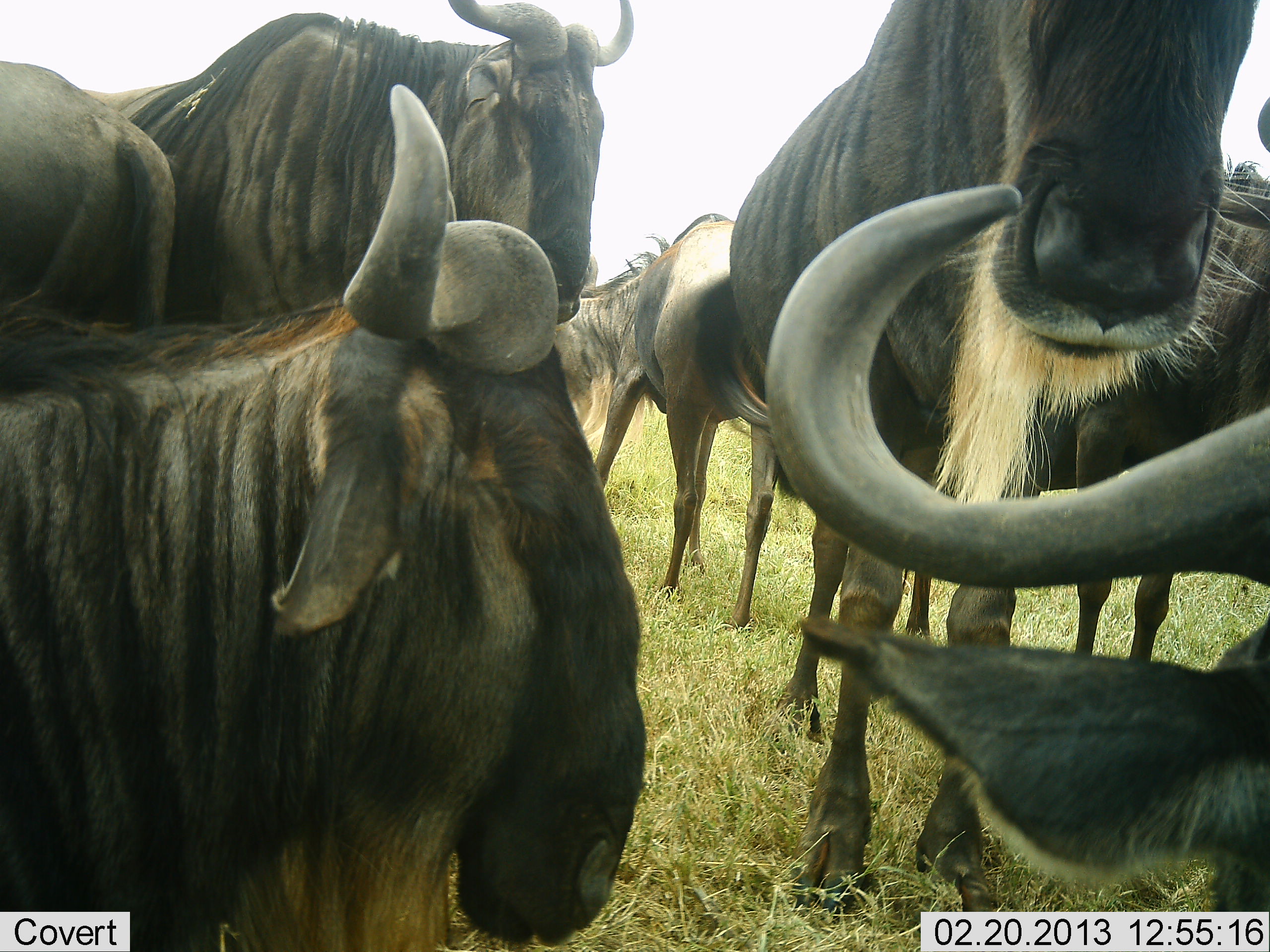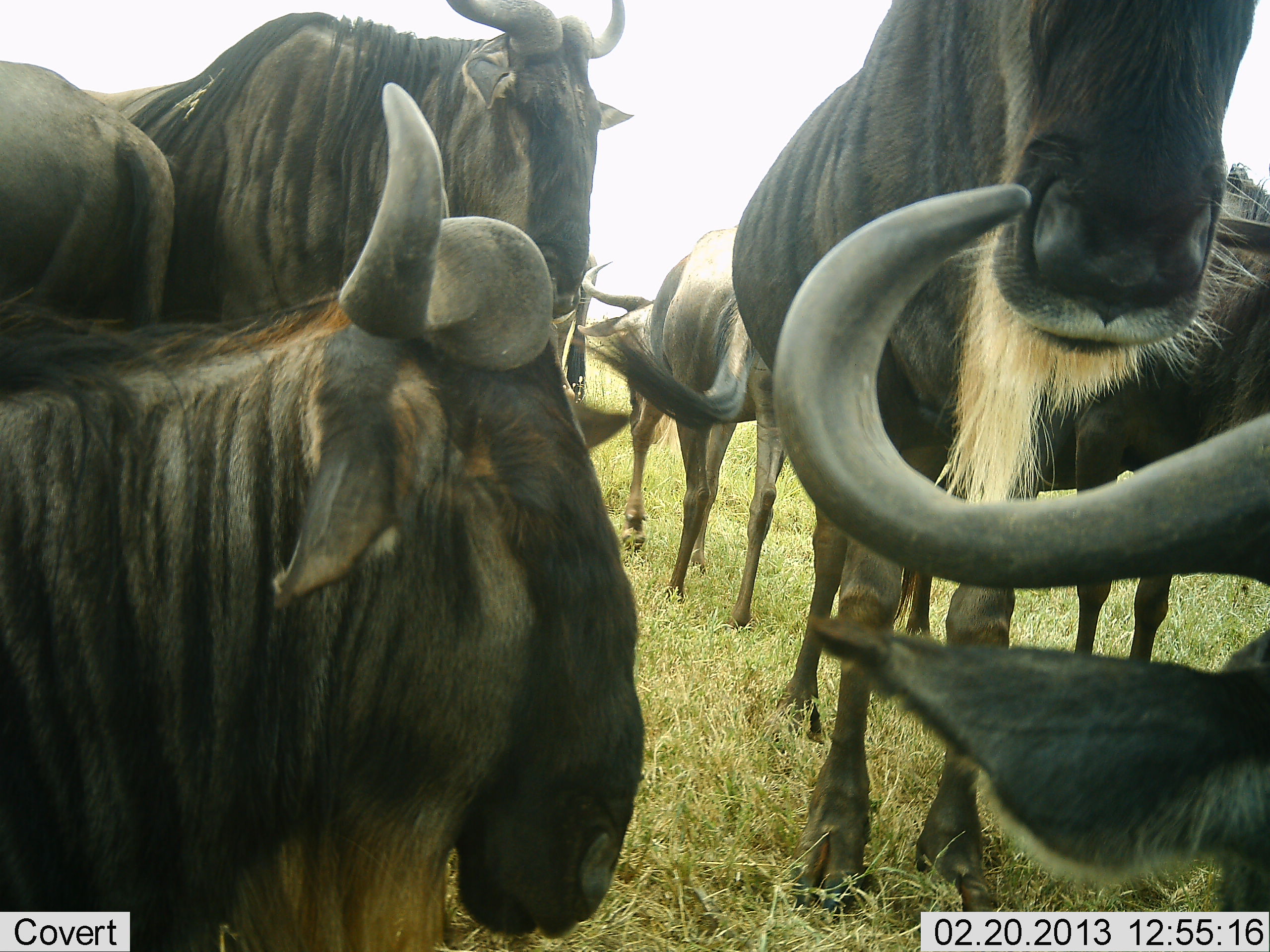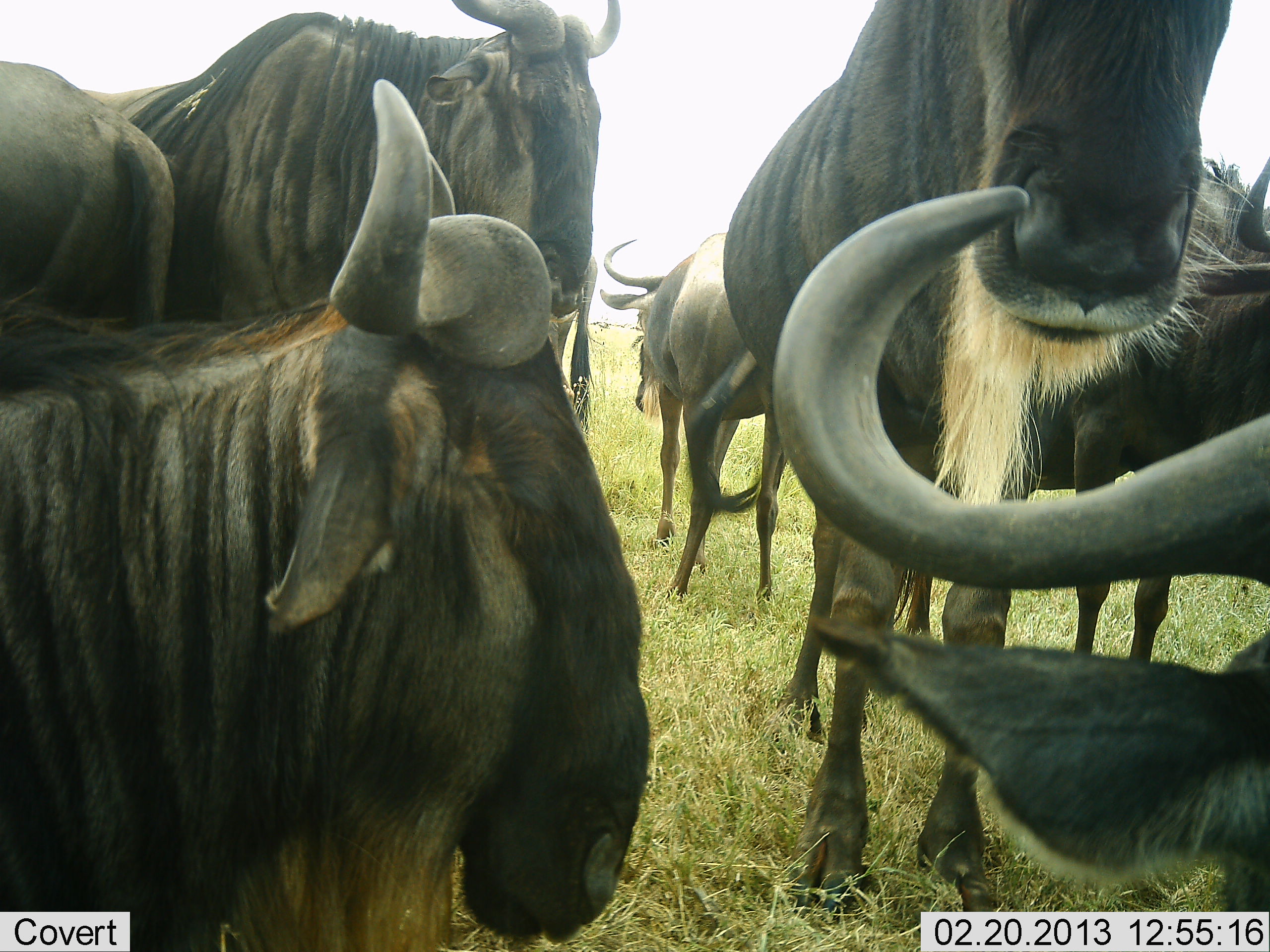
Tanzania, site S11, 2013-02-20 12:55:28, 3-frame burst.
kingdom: Animalia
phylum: Chordata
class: Mammalia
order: Artiodactyla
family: Bovidae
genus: Connochaetes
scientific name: Connochaetes taurinus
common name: blue wildebeest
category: wildebeest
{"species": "wildebeest (blue wildebeest) (Connochaetes taurinus)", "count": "7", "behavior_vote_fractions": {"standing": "90%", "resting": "30%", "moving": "15%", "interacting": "10%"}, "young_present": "0%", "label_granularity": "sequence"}